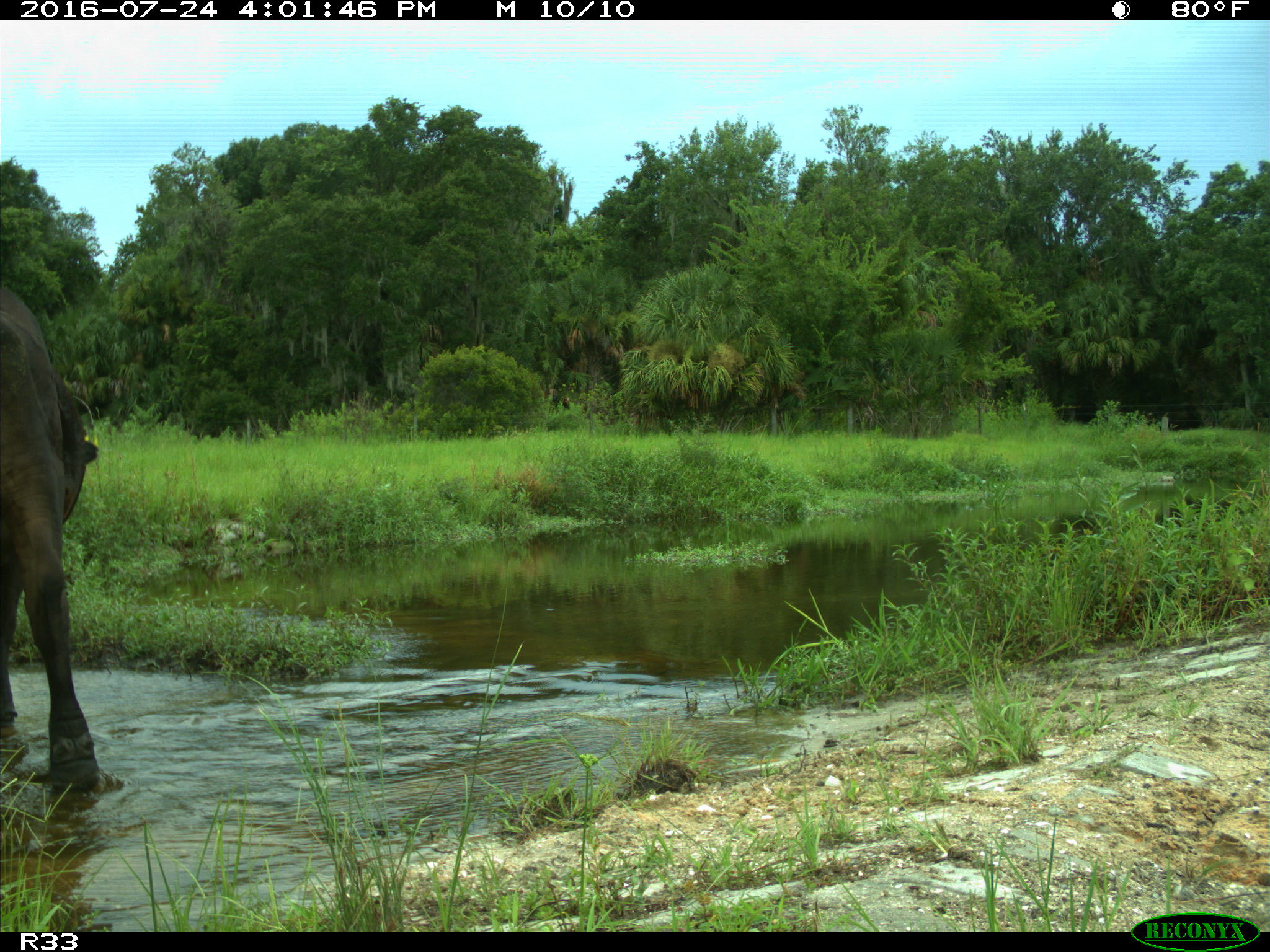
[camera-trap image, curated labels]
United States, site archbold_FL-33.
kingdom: Animalia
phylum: Chordata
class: Mammalia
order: Artiodactyla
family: Bovidae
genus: Bos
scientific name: Bos taurus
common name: domestic cow